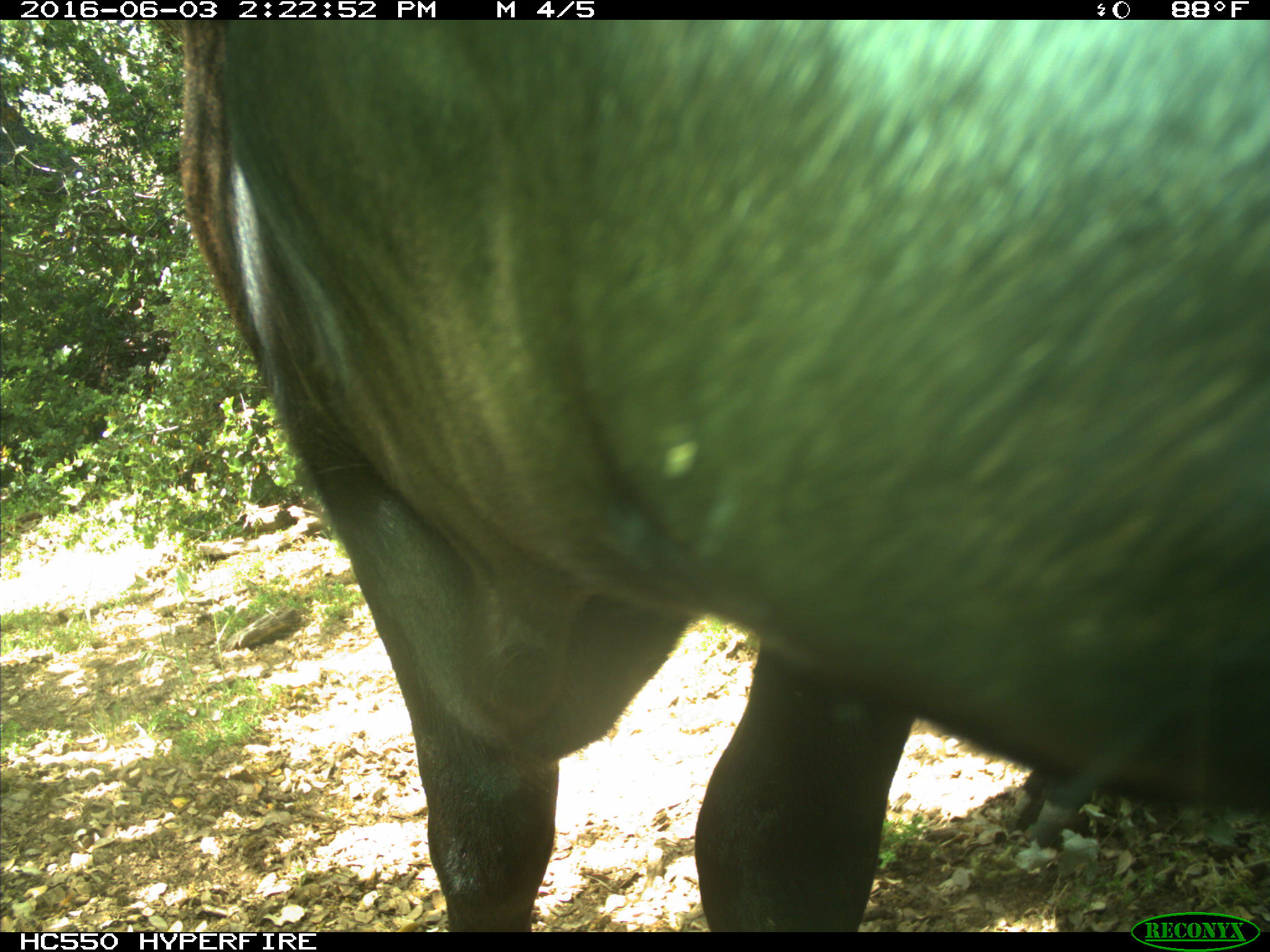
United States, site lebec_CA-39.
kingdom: Animalia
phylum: Chordata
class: Mammalia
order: Artiodactyla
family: Bovidae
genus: Bos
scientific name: Bos taurus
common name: domestic cow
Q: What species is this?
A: Bos taurus (domestic cow).